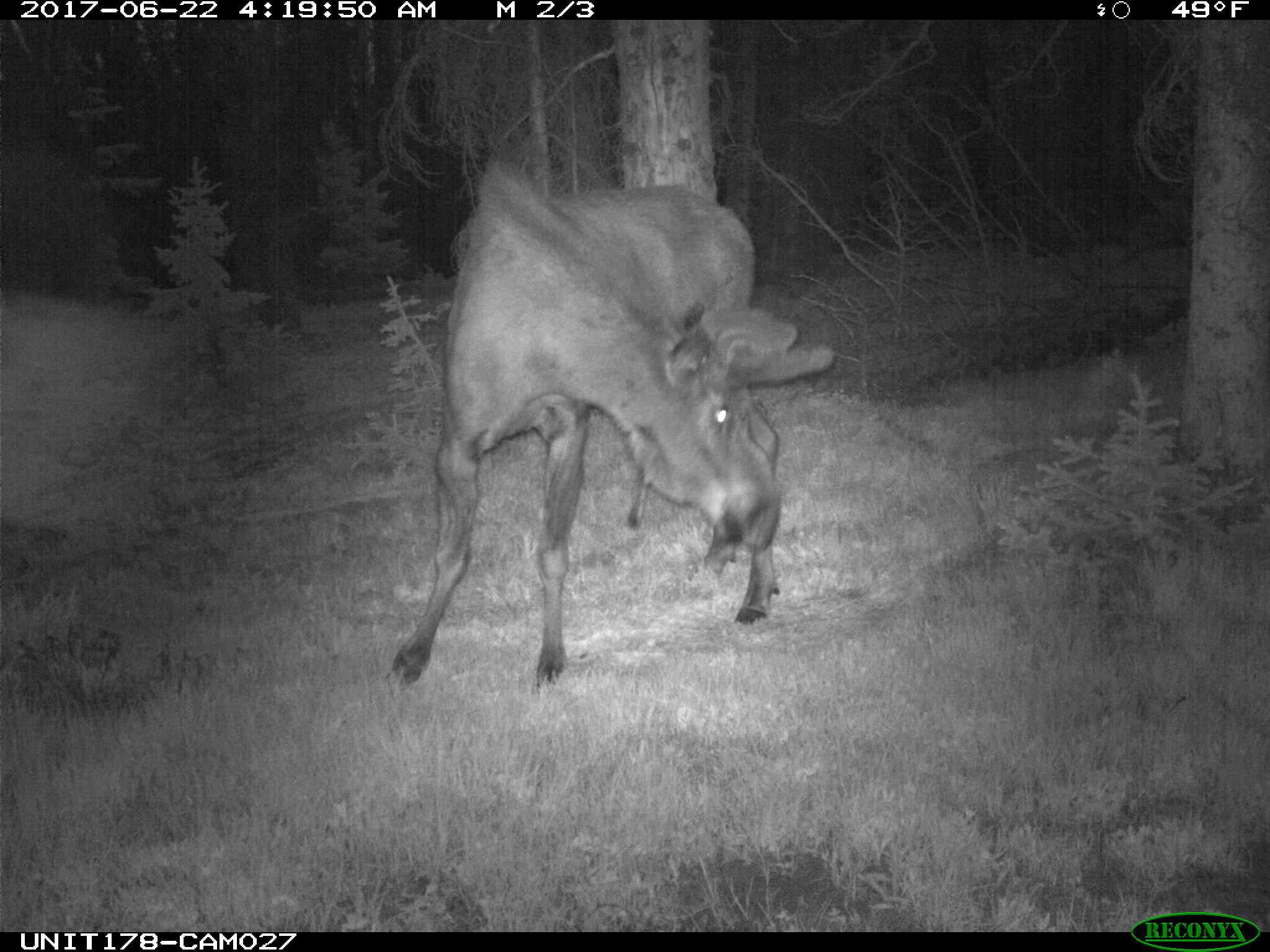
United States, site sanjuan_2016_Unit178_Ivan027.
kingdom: Animalia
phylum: Chordata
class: Mammalia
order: Artiodactyla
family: Cervidae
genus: Alces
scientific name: Alces alces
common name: moose